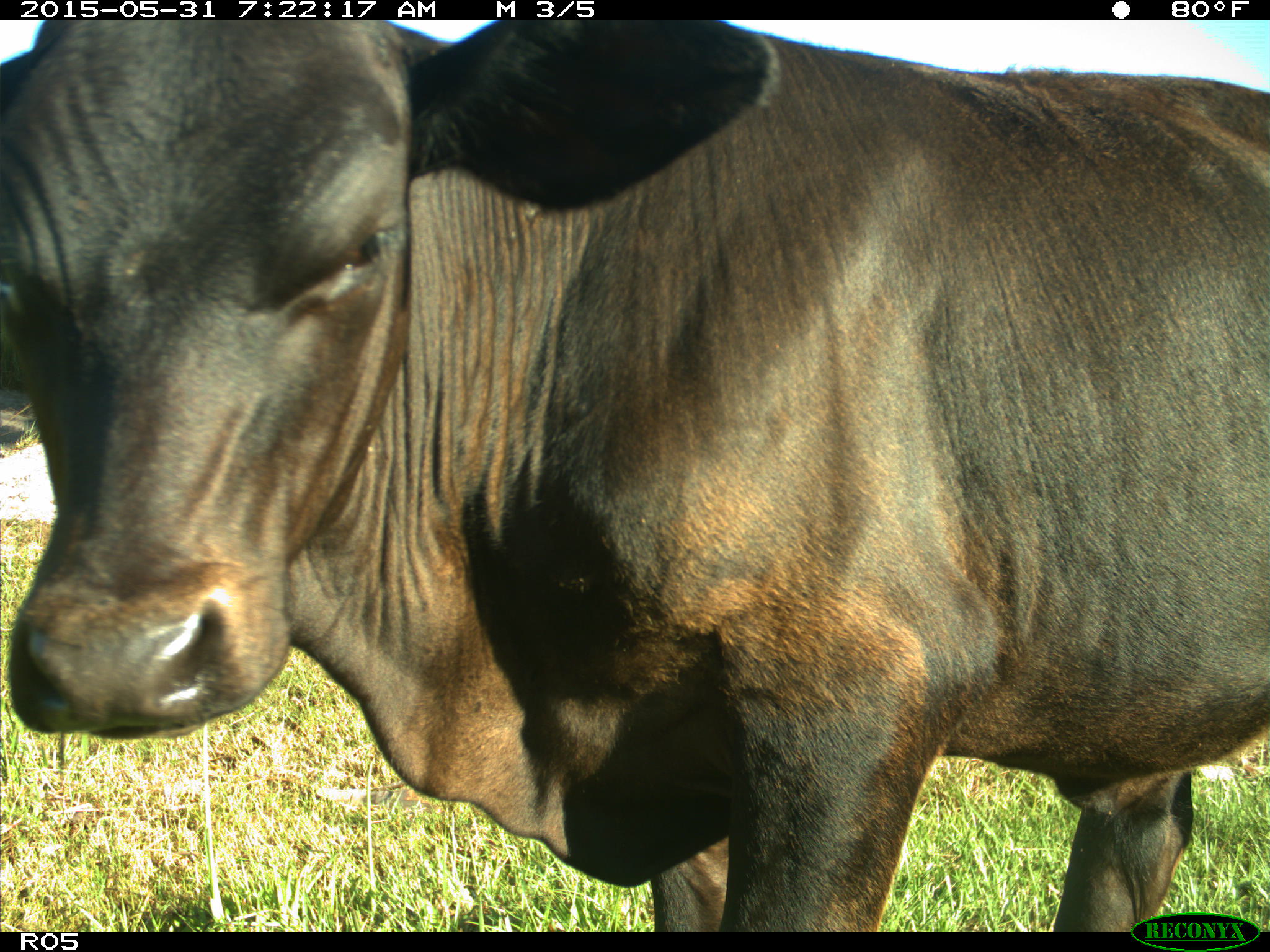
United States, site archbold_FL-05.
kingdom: Animalia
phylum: Chordata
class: Mammalia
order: Artiodactyla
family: Bovidae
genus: Bos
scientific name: Bos taurus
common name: domestic cow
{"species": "Bos taurus (domestic cow)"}